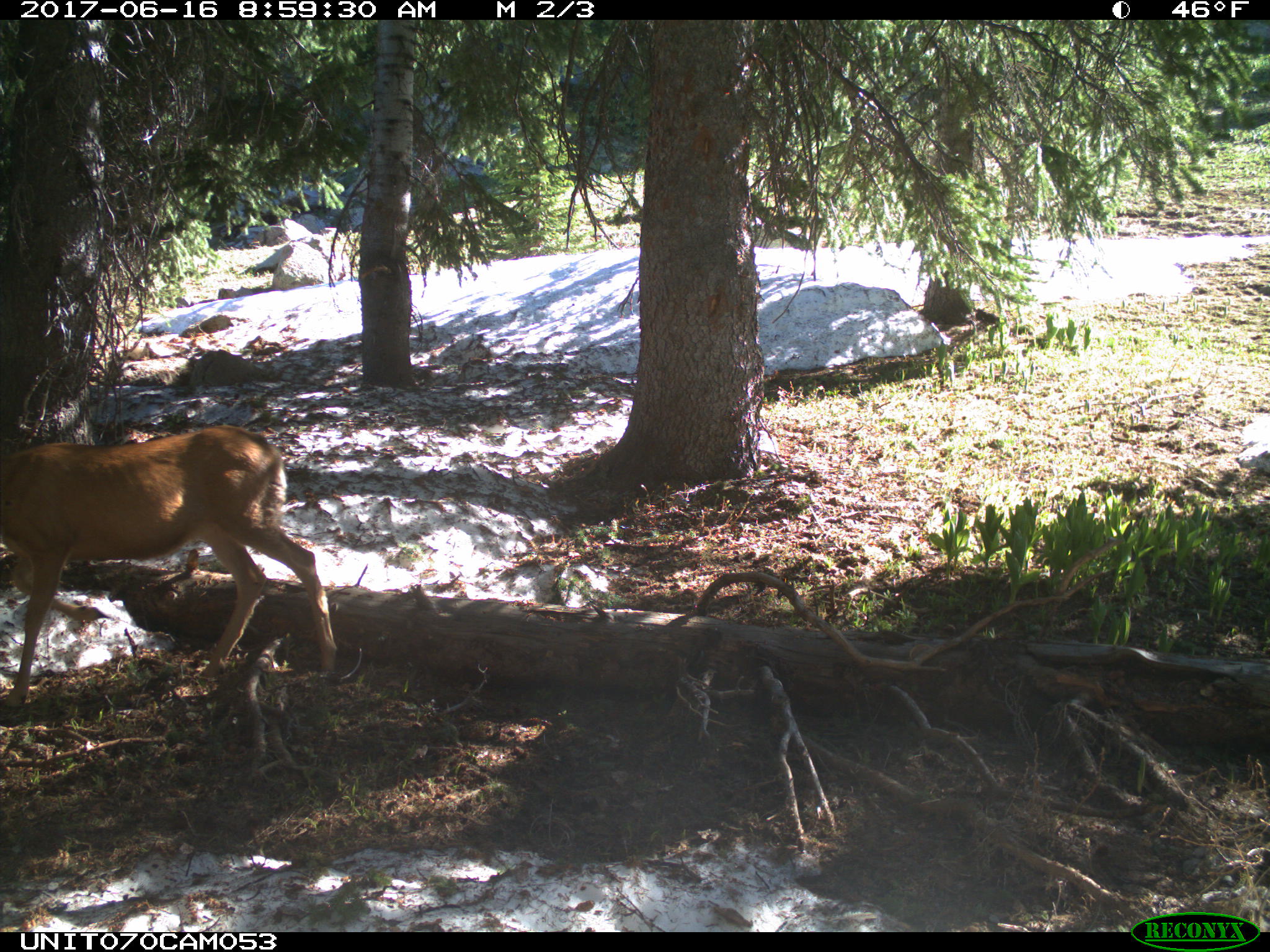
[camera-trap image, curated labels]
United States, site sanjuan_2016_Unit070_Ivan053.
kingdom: Animalia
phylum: Chordata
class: Mammalia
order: Artiodactyla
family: Cervidae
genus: Odocoileus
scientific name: Odocoileus hemionus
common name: mule deer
Odocoileus hemionus (mule deer).